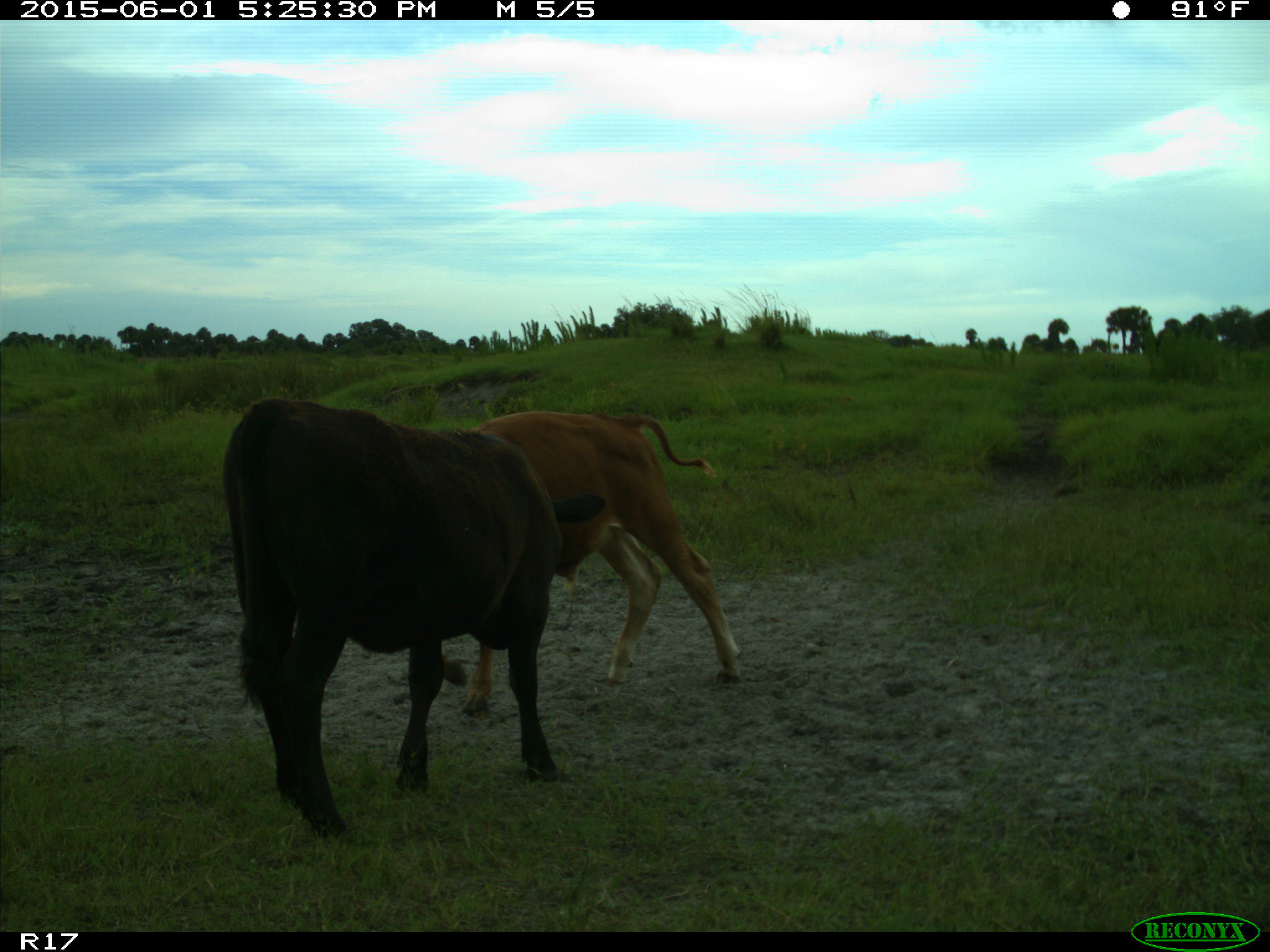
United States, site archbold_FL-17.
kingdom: Animalia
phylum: Chordata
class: Mammalia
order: Artiodactyla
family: Bovidae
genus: Bos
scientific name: Bos taurus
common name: domestic cow